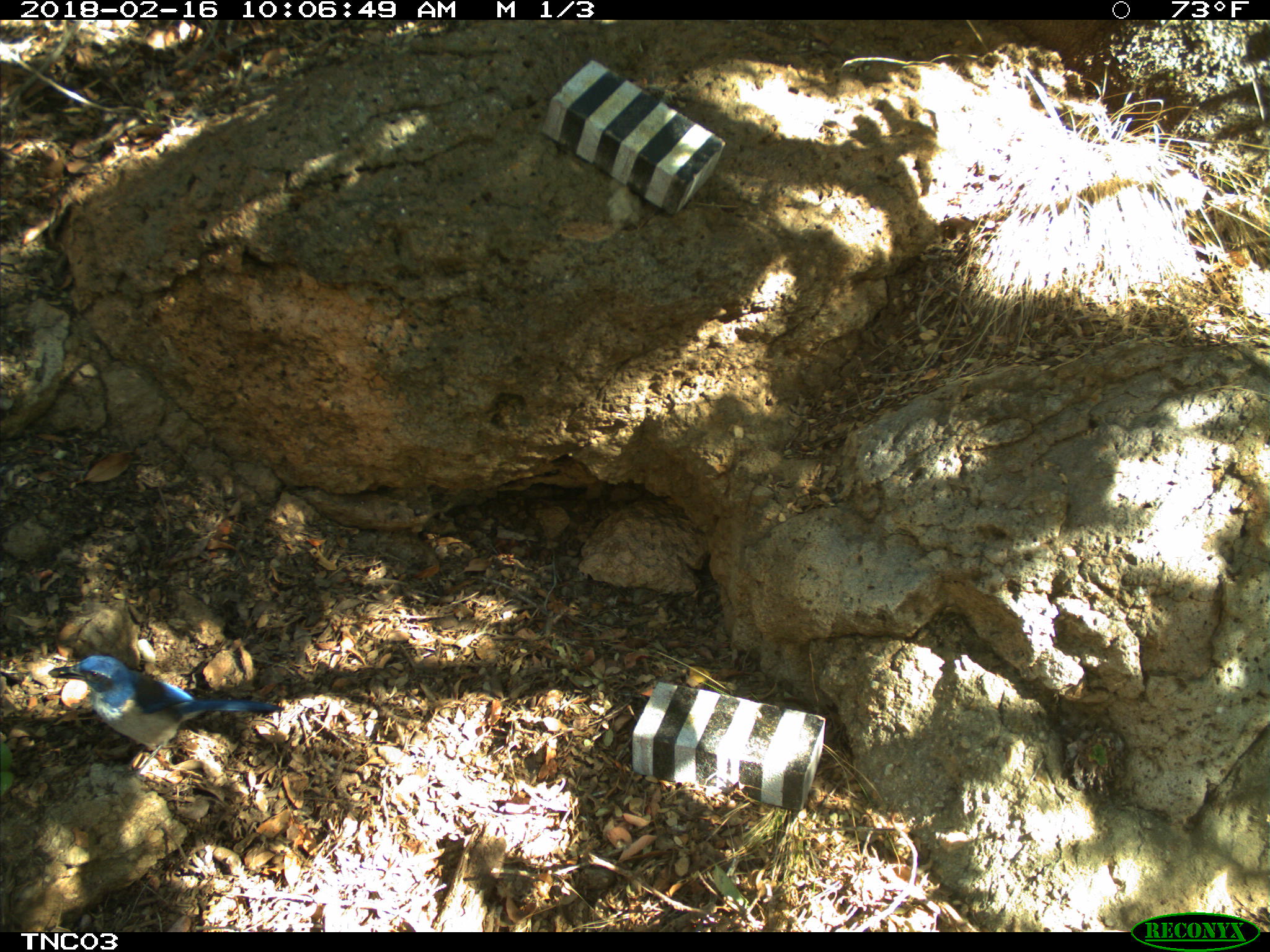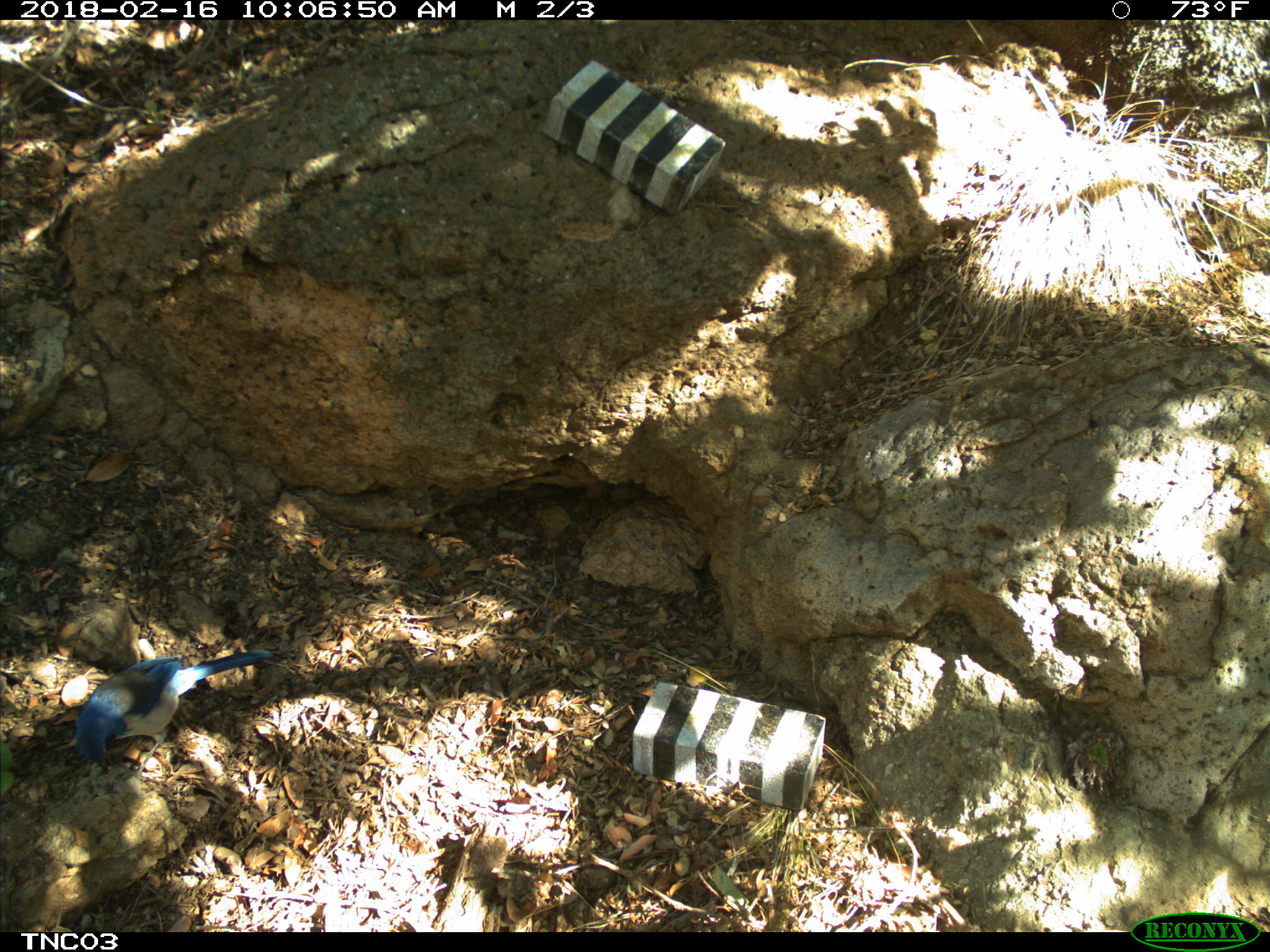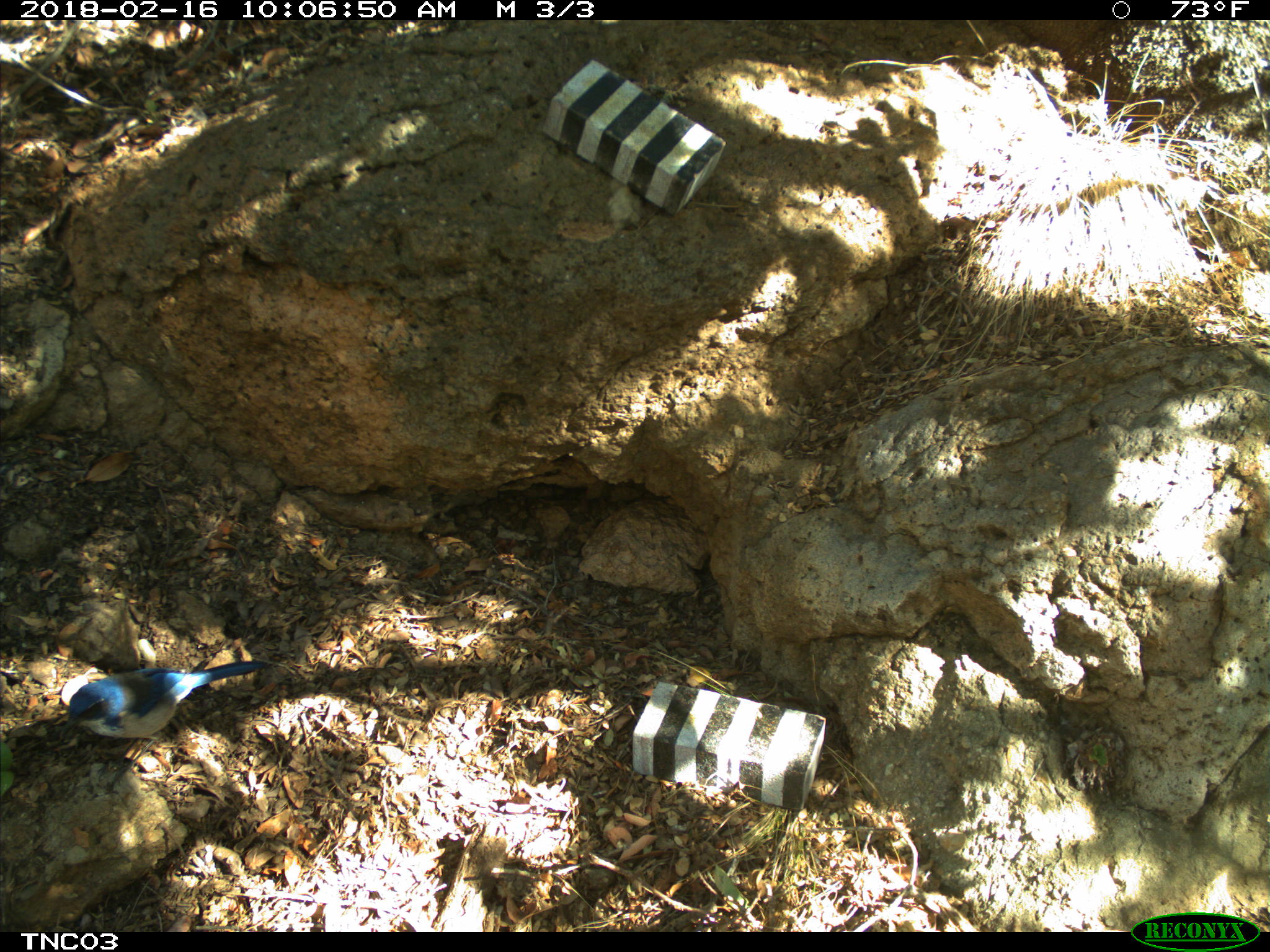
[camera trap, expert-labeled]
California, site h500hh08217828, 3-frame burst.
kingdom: Animalia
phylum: Chordata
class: Aves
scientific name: Aves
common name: bird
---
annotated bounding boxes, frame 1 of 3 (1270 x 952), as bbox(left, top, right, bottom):
bird: bbox(52, 654, 285, 782)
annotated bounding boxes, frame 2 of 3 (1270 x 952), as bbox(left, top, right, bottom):
bird: bbox(75, 650, 272, 784)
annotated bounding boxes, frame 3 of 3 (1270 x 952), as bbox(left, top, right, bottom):
bird: bbox(60, 659, 273, 783)